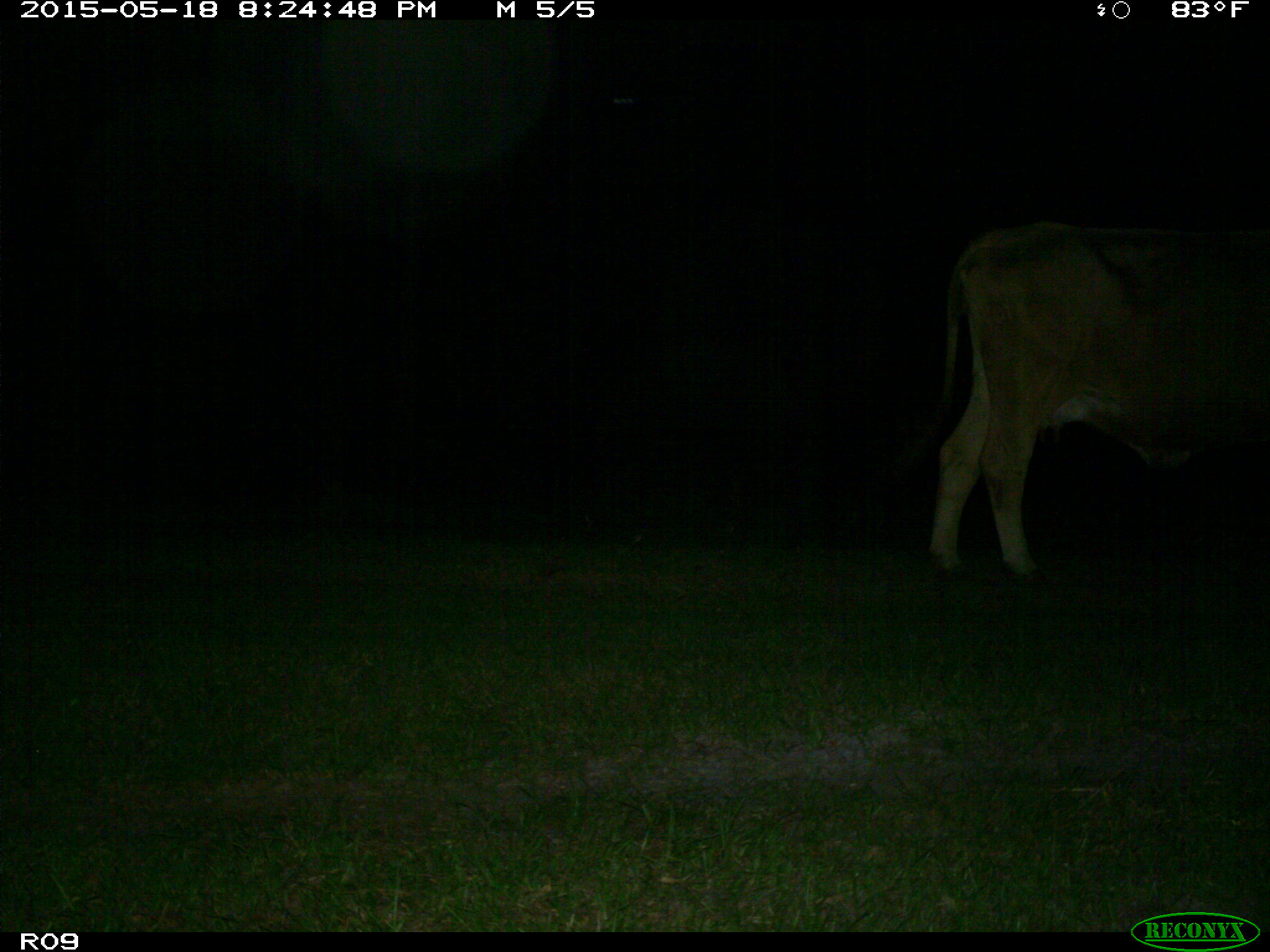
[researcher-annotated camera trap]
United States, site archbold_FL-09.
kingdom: Animalia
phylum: Chordata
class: Mammalia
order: Artiodactyla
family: Bovidae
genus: Bos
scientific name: Bos taurus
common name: domestic cow